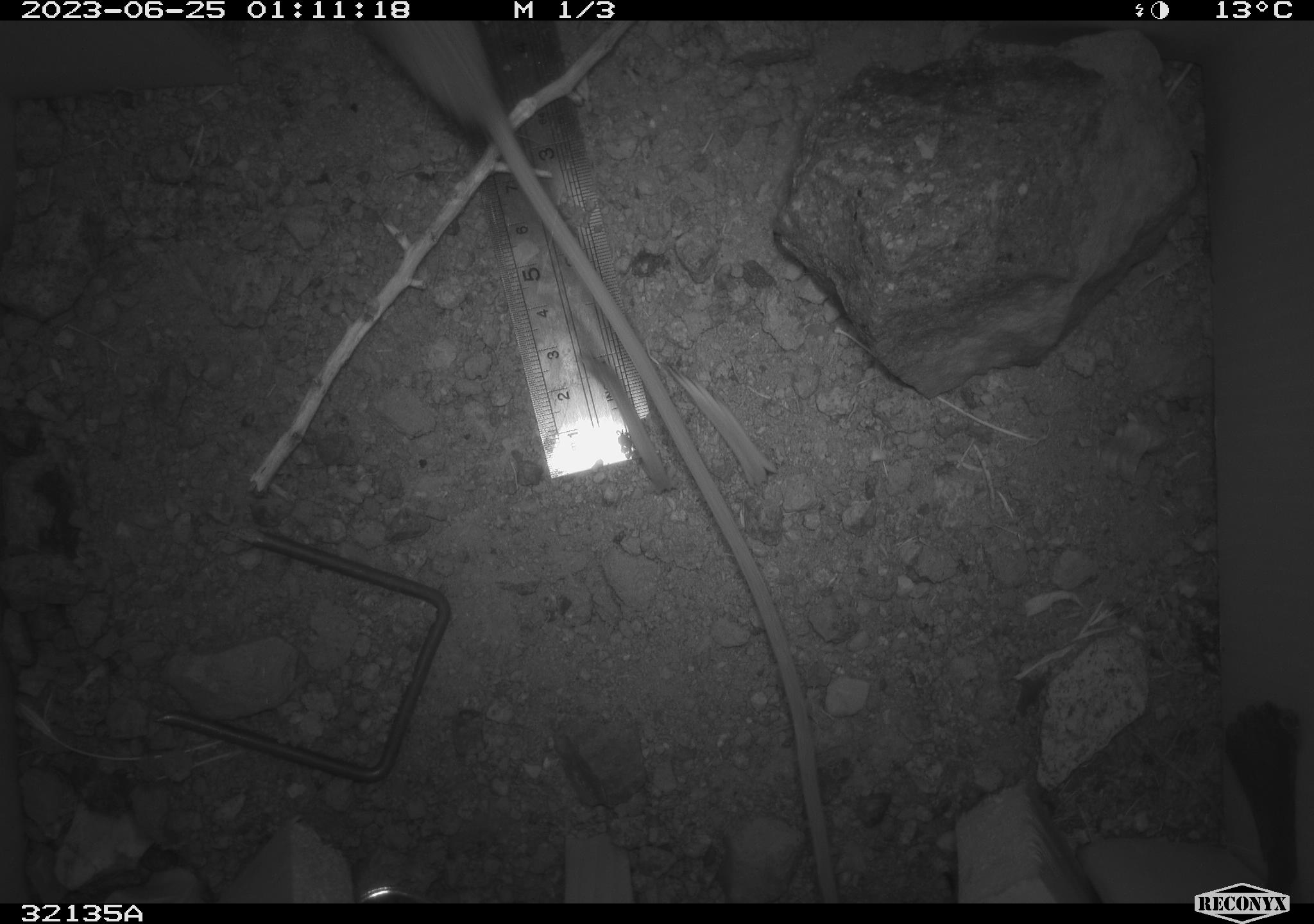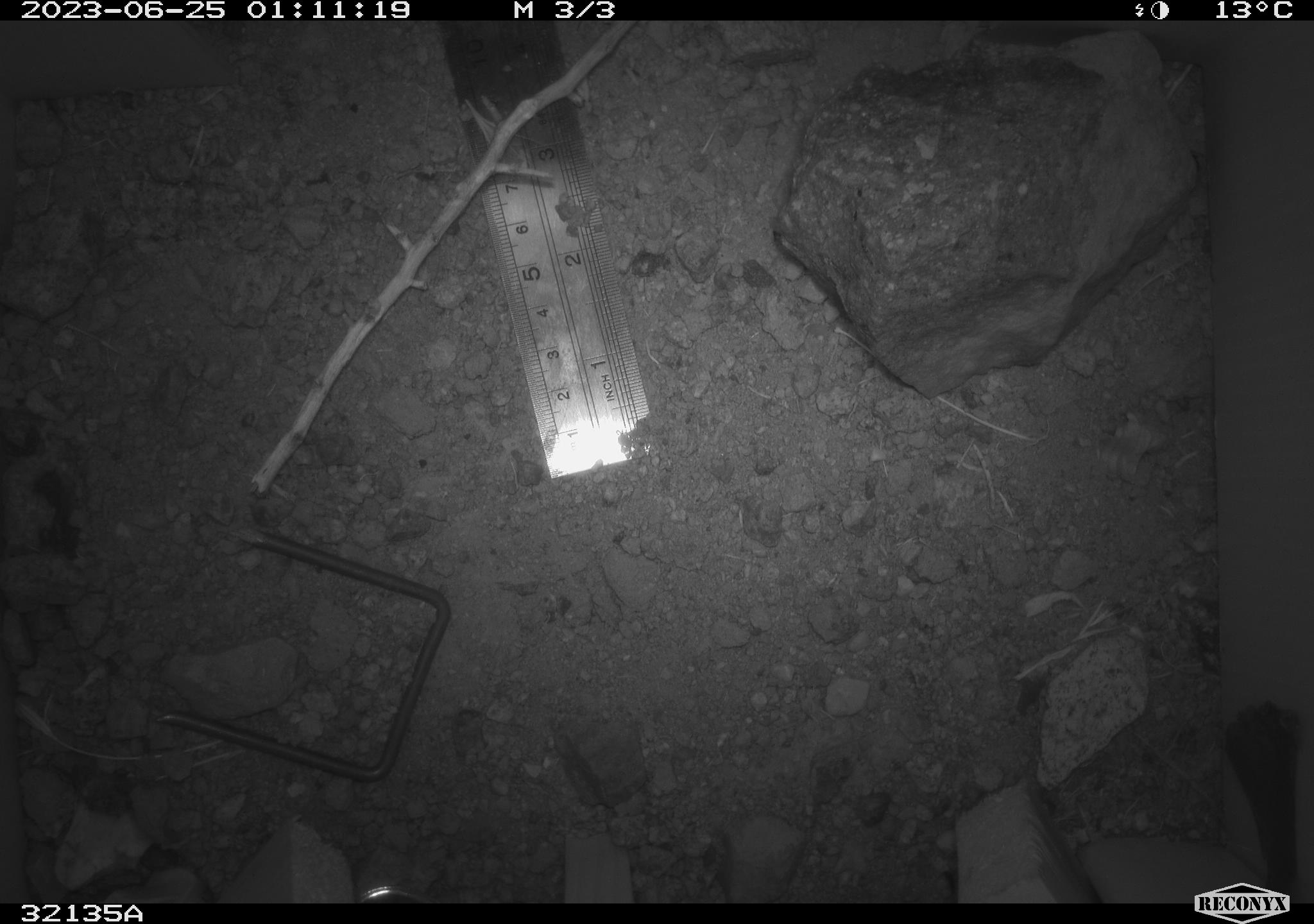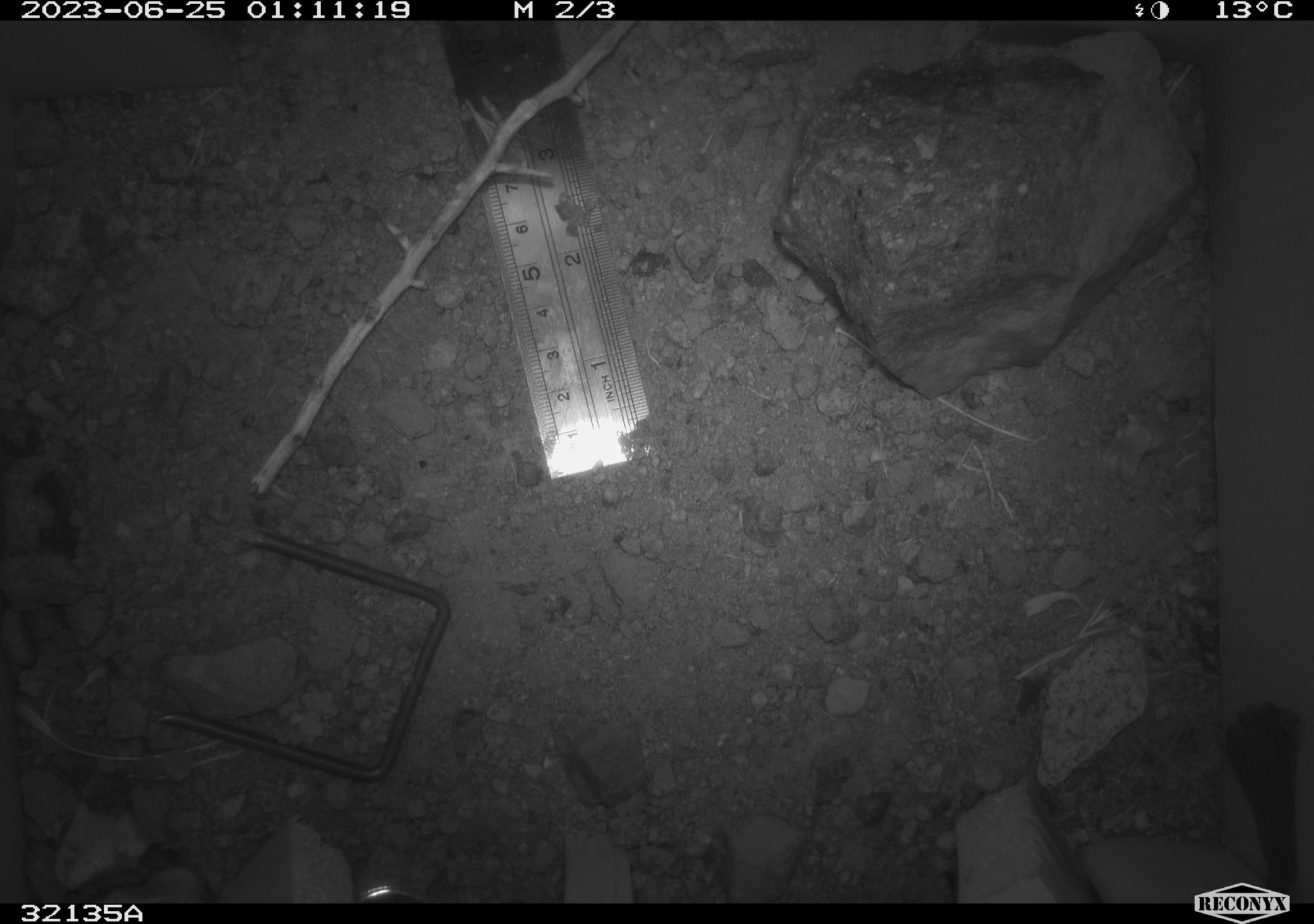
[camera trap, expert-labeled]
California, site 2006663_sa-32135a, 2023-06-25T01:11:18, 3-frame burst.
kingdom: Animalia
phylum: Chordata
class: Mammalia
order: Rodentia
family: Heteromyidae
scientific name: Heteromyidae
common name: kangaroo rats and pocket mice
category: heteromyidae family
Heteromyidae family (kangaroo rats and pocket mice) (Heteromyidae).